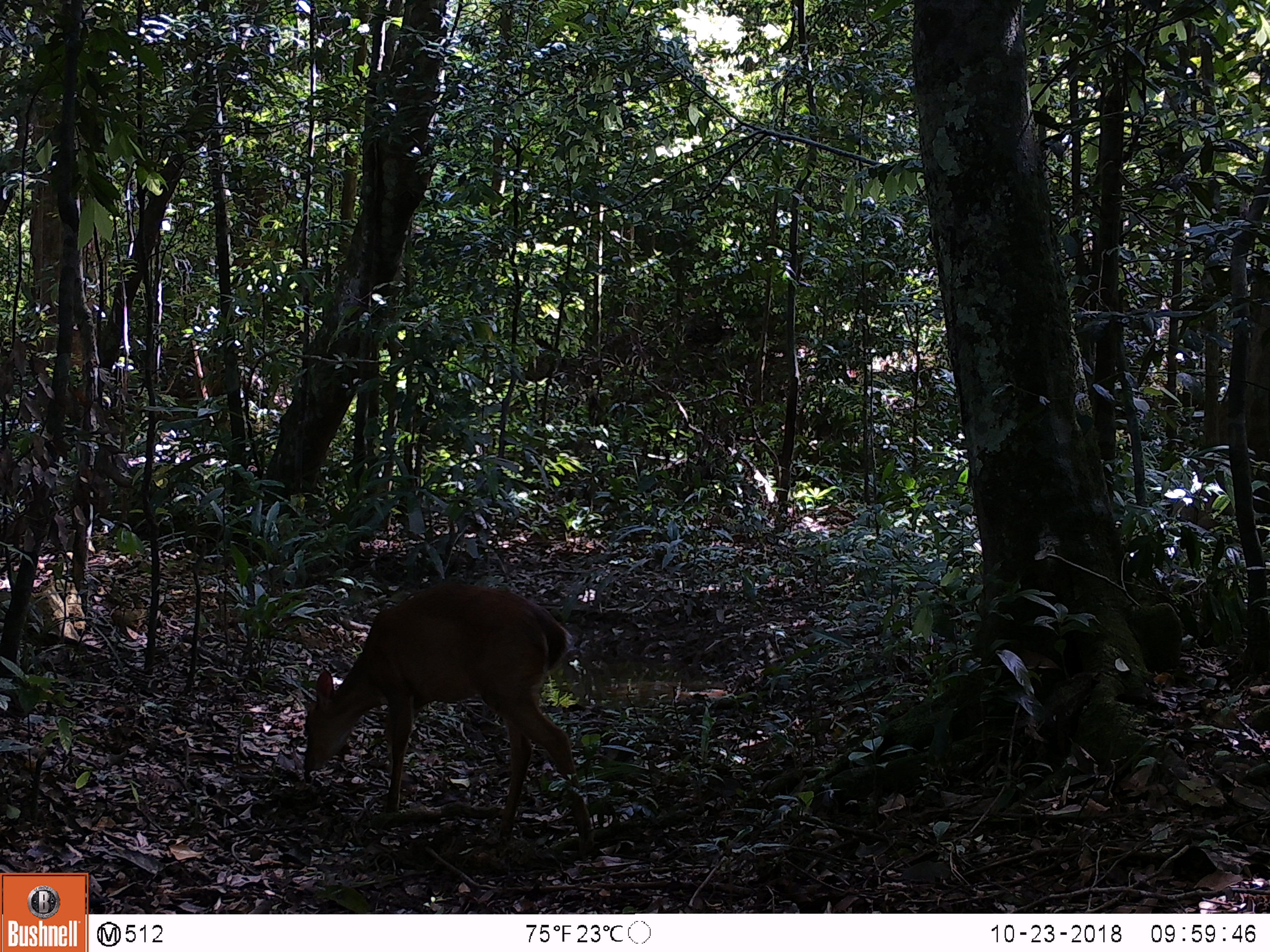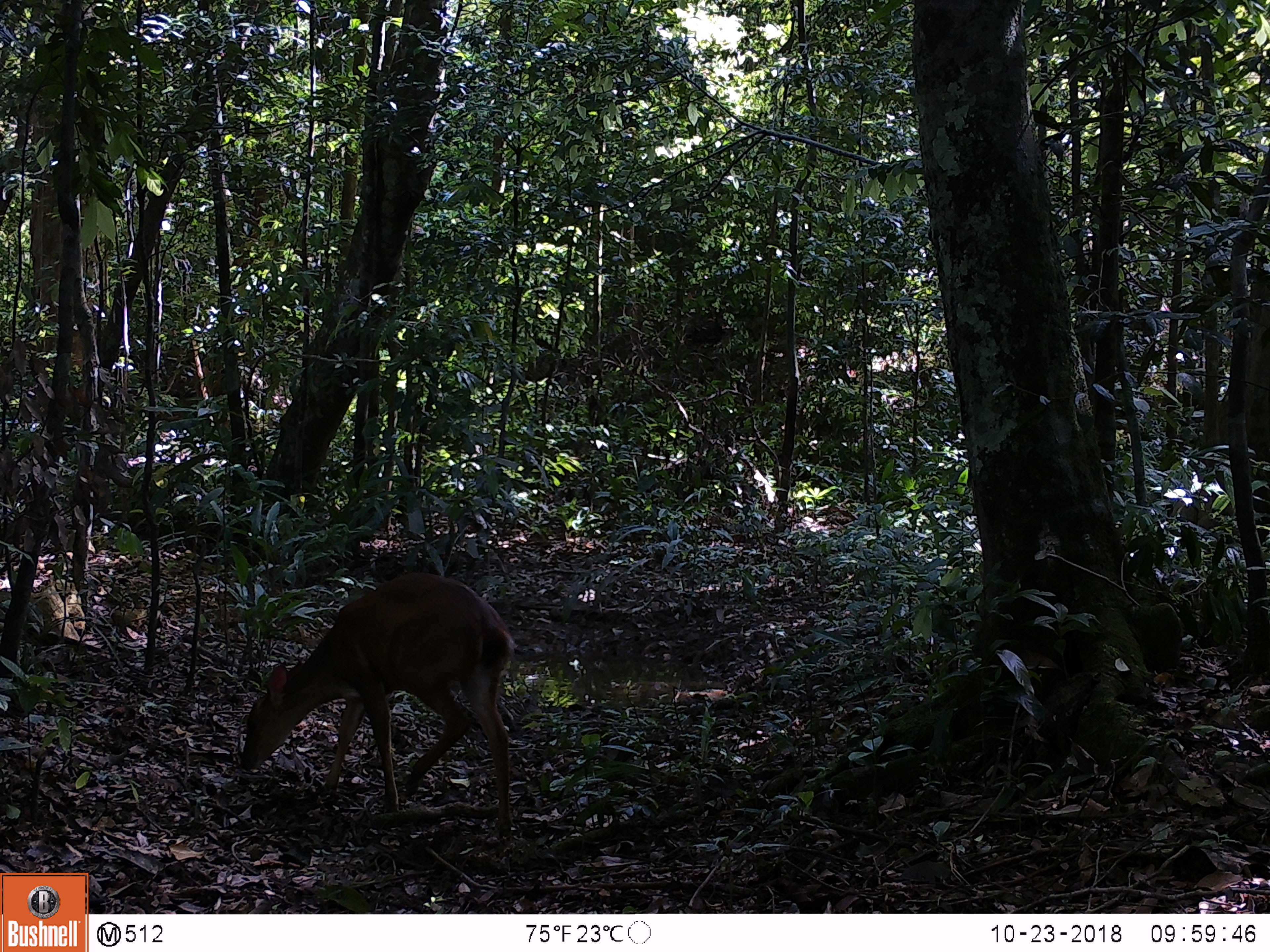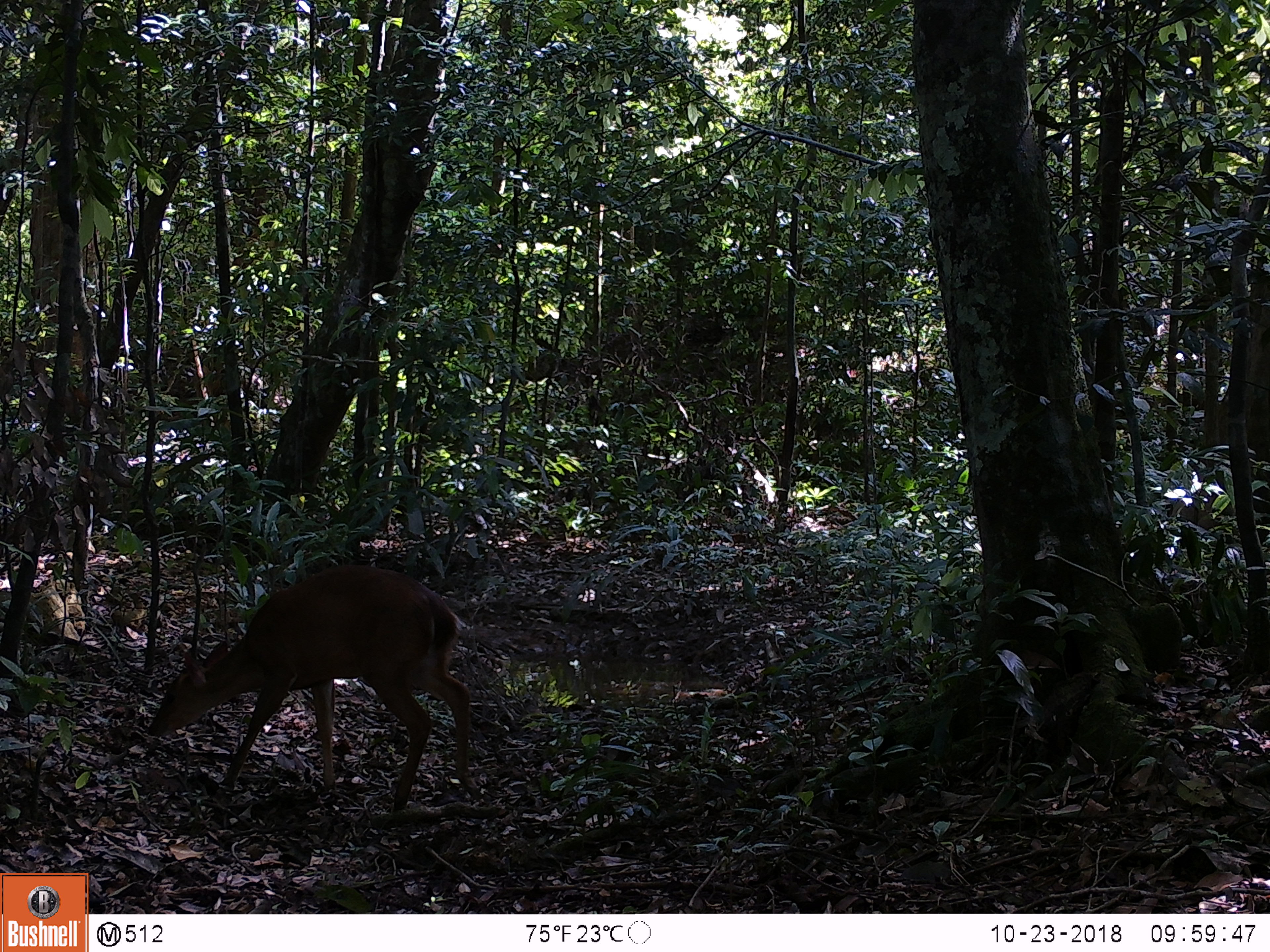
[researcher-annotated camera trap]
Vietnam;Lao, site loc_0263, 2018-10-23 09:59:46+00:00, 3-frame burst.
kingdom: Animalia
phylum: Chordata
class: Mammalia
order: Artiodactyla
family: Cervidae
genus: Muntiacus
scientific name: Muntiacus vuquangensis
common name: large-antlered muntjac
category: large antlered muntjac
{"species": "large antlered muntjac (large-antlered muntjac) (Muntiacus vuquangensis)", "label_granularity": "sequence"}